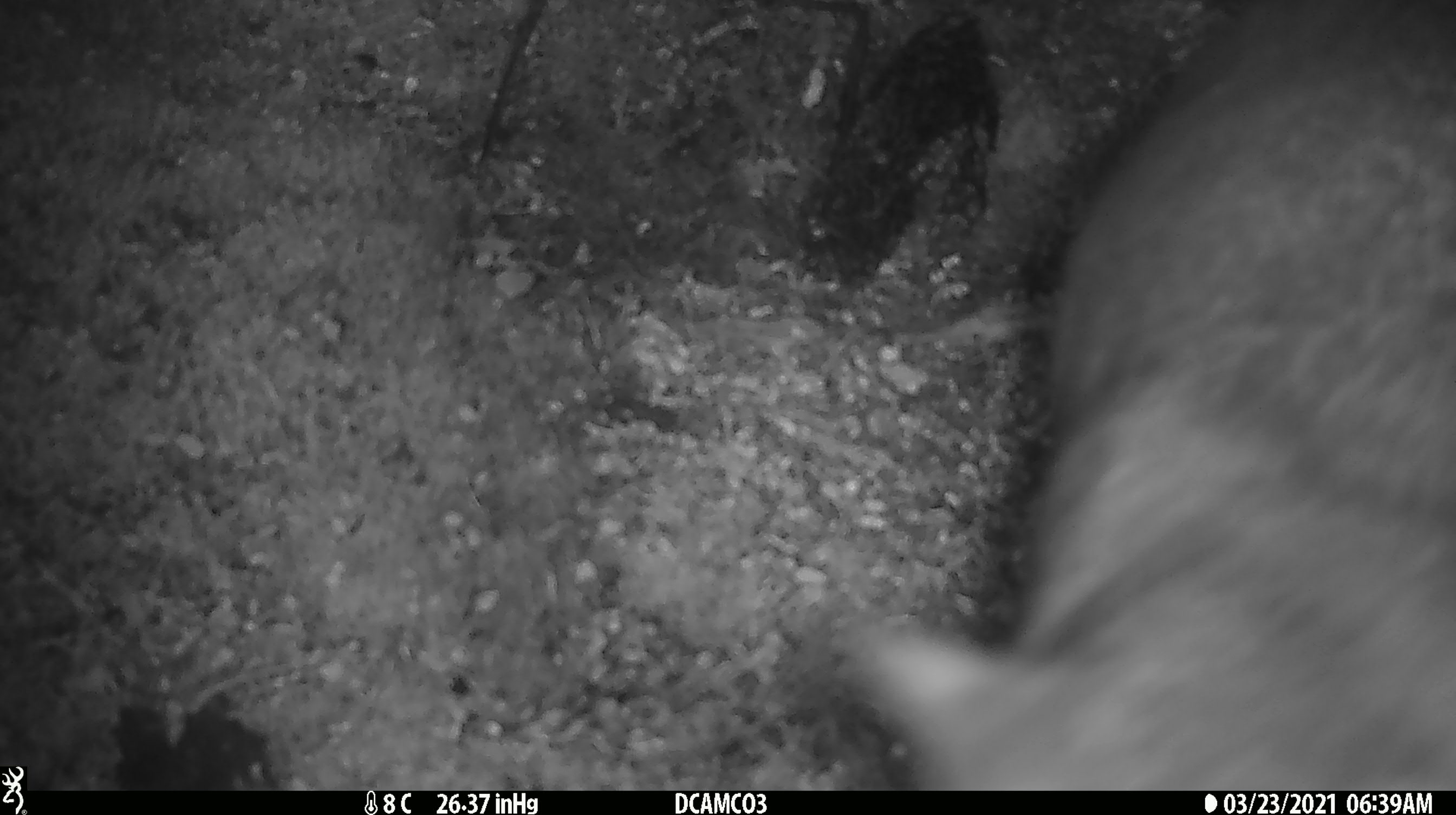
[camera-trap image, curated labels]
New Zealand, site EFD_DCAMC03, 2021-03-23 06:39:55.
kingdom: Animalia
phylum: Chordata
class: Mammalia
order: Diprotodontia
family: Phalangeridae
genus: Trichosurus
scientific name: Trichosurus vulpecula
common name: common brushtail possum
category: possum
Possum (common brushtail possum) (Trichosurus vulpecula).